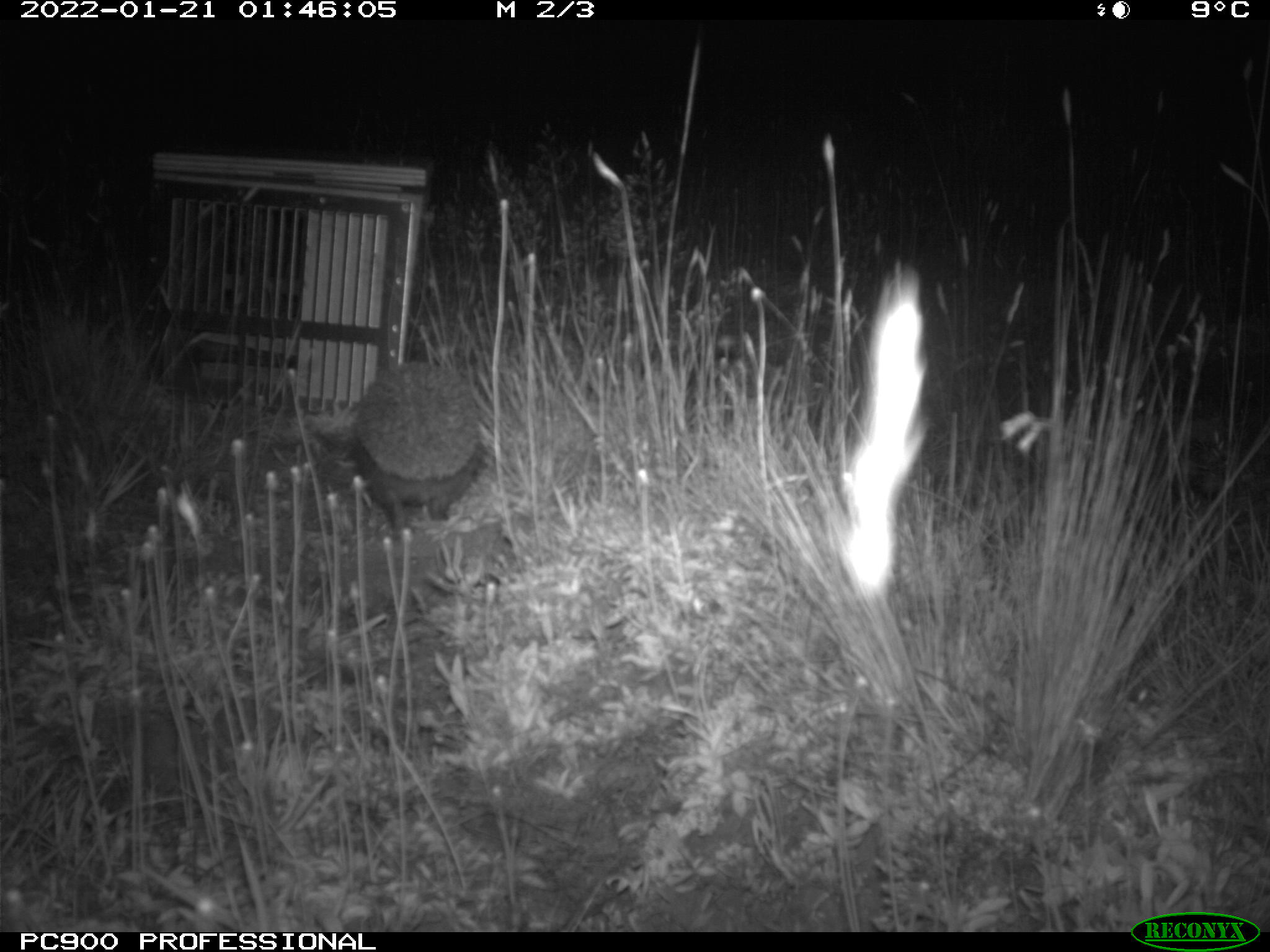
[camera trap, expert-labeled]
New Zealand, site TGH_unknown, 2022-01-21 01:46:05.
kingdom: Animalia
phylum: Chordata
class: Mammalia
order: Eulipotyphla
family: Erinaceidae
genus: Erinaceus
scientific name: Erinaceus europaeus europaeus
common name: european hedgehog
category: hedgehog